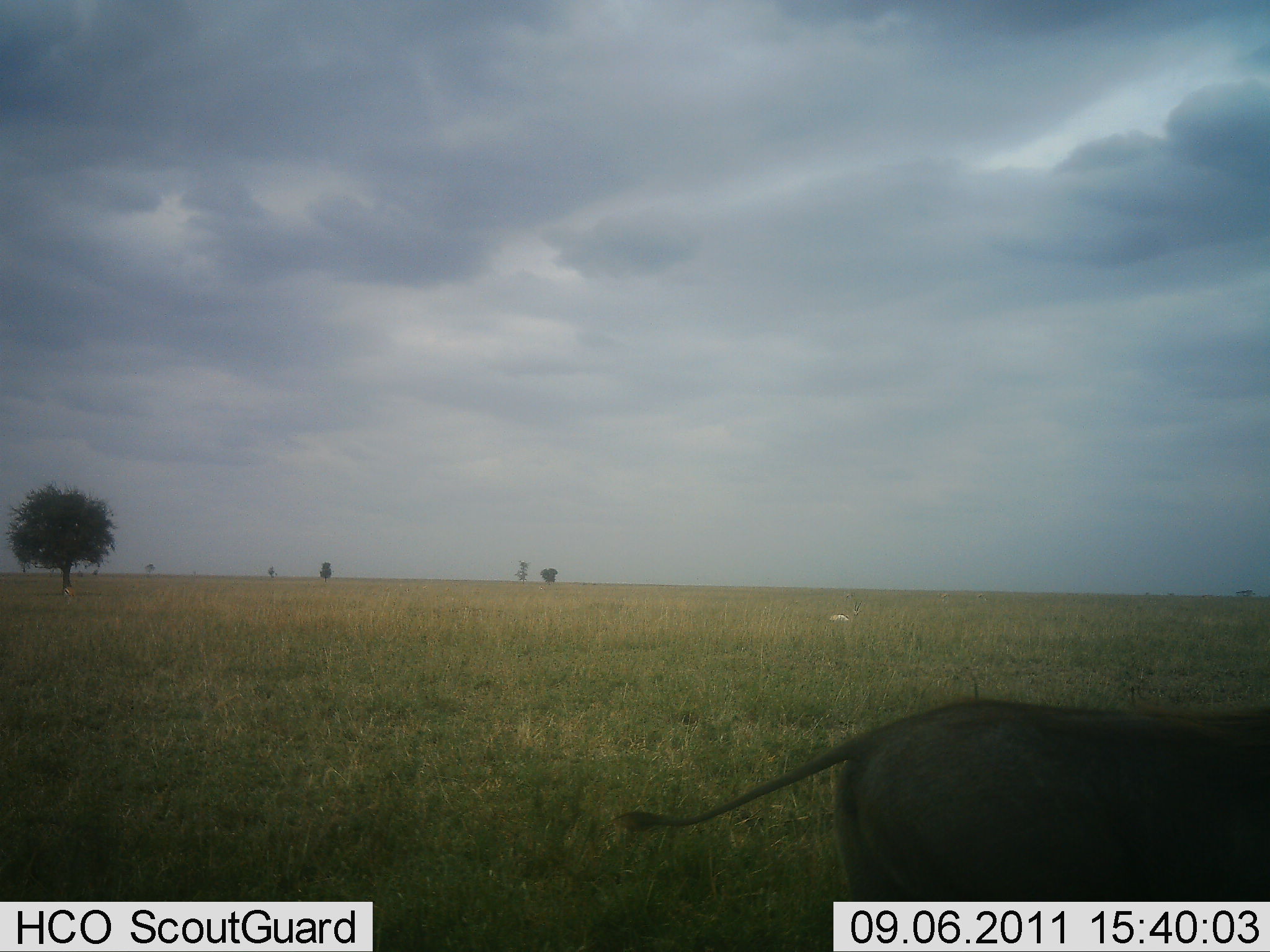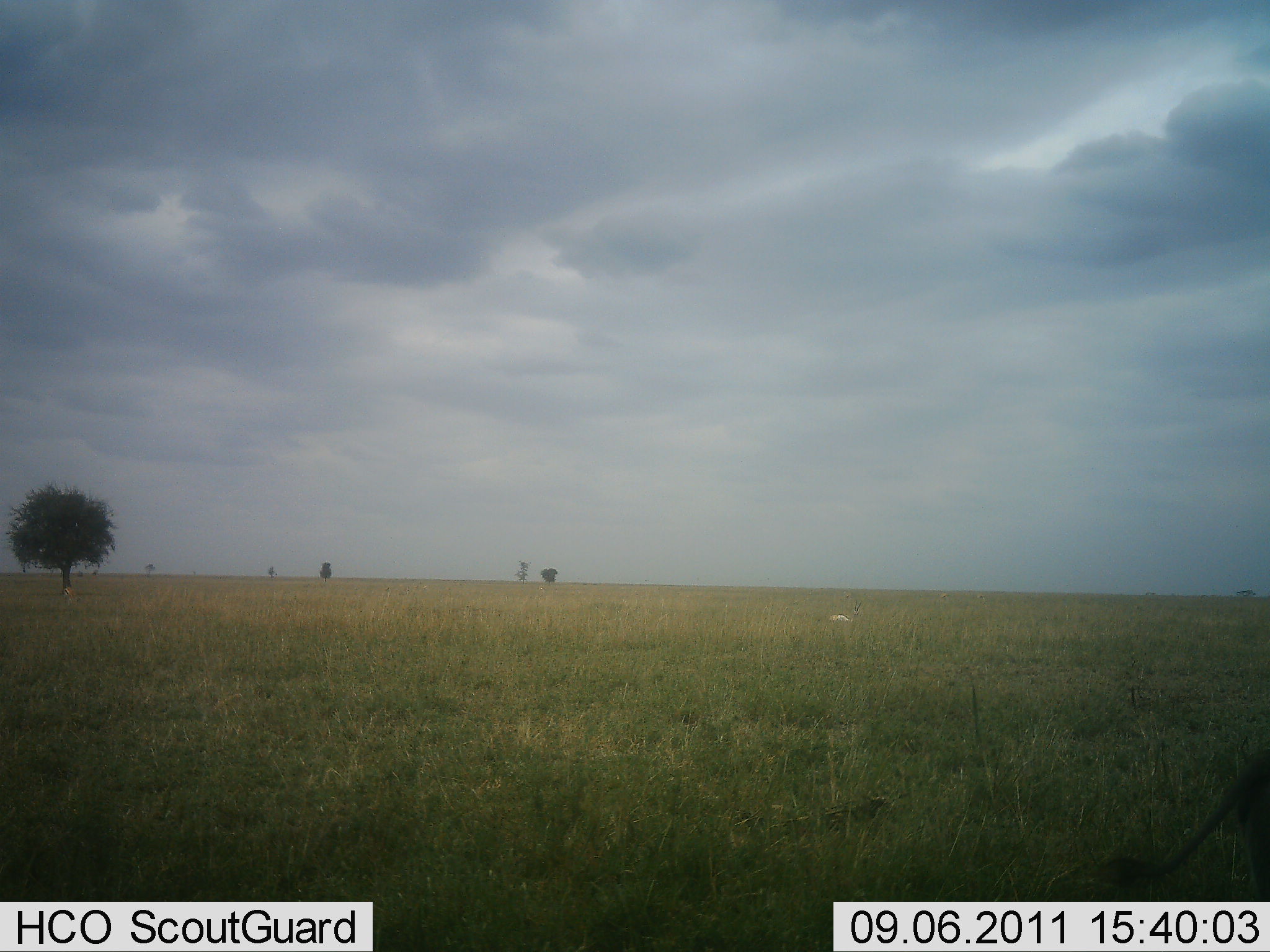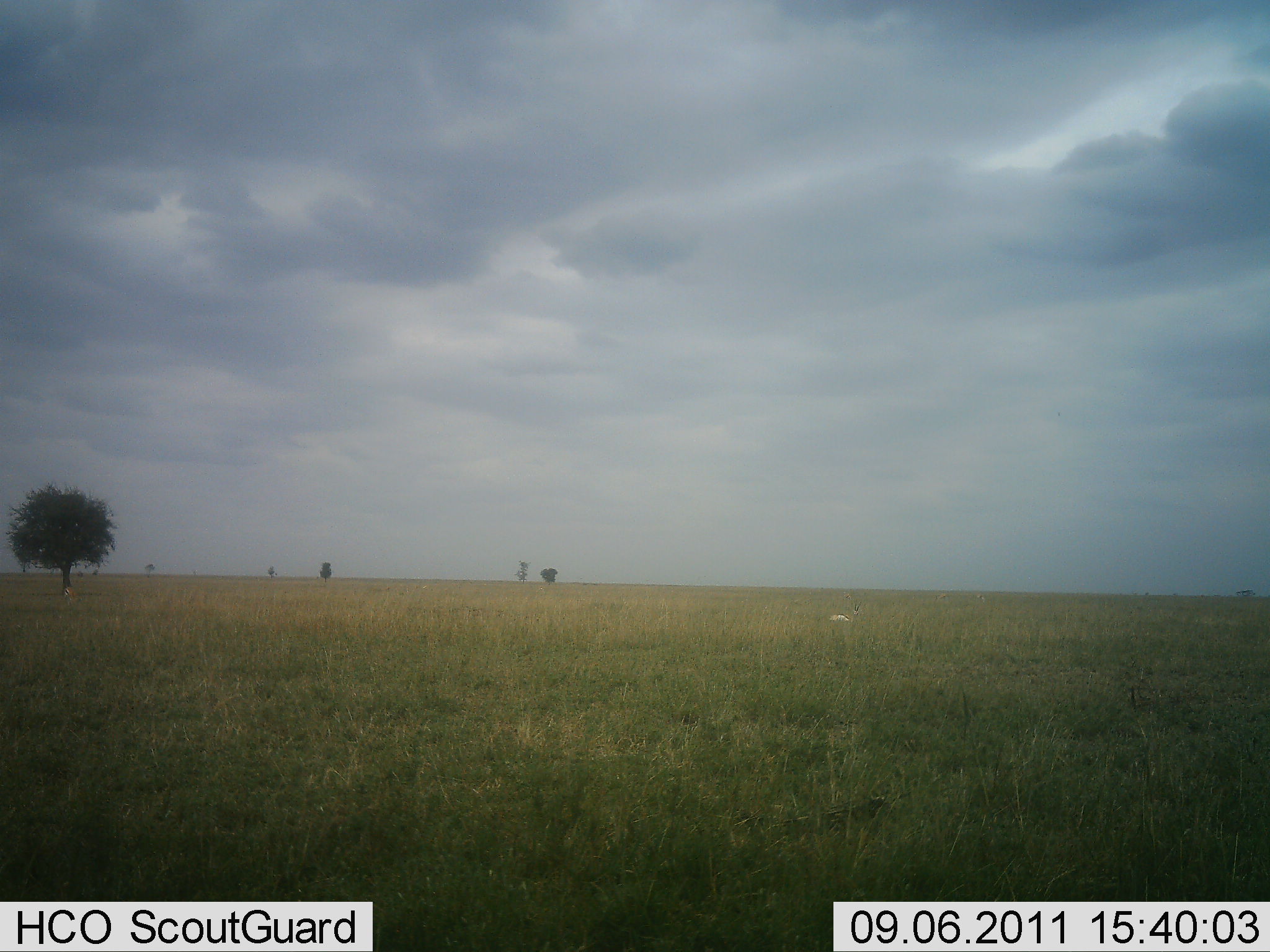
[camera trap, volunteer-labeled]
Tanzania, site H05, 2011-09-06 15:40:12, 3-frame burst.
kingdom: Animalia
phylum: Chordata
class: Mammalia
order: Artiodactyla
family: Suidae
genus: Phacochoerus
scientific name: Phacochoerus africanus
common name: warthog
Warthog (Phacochoerus africanus), count 1. Behavior (volunteer vote fractions): standing 0%, resting 0%, moving 100%, interacting 0%. Young present (vote fraction): 0%. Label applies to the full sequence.